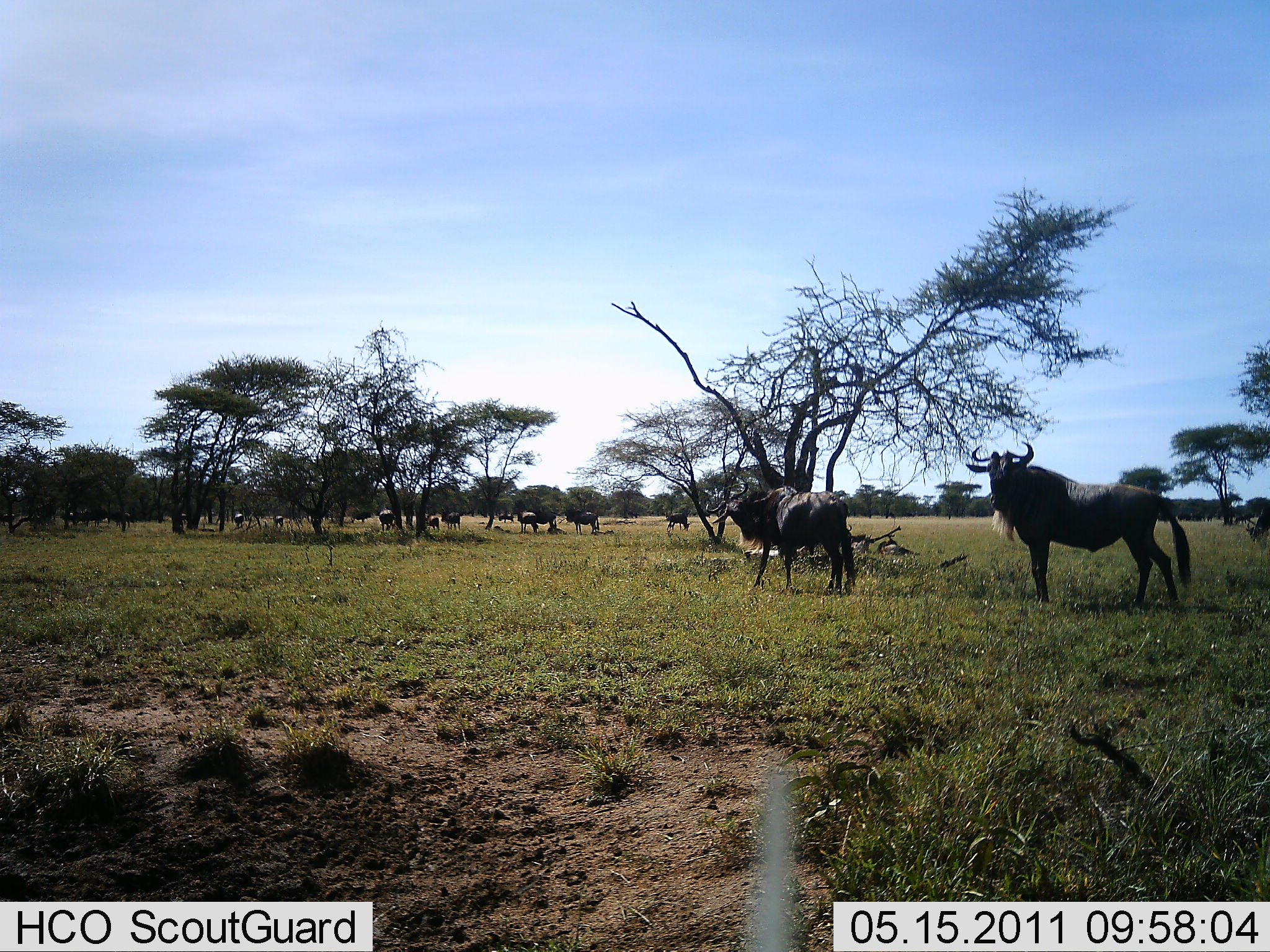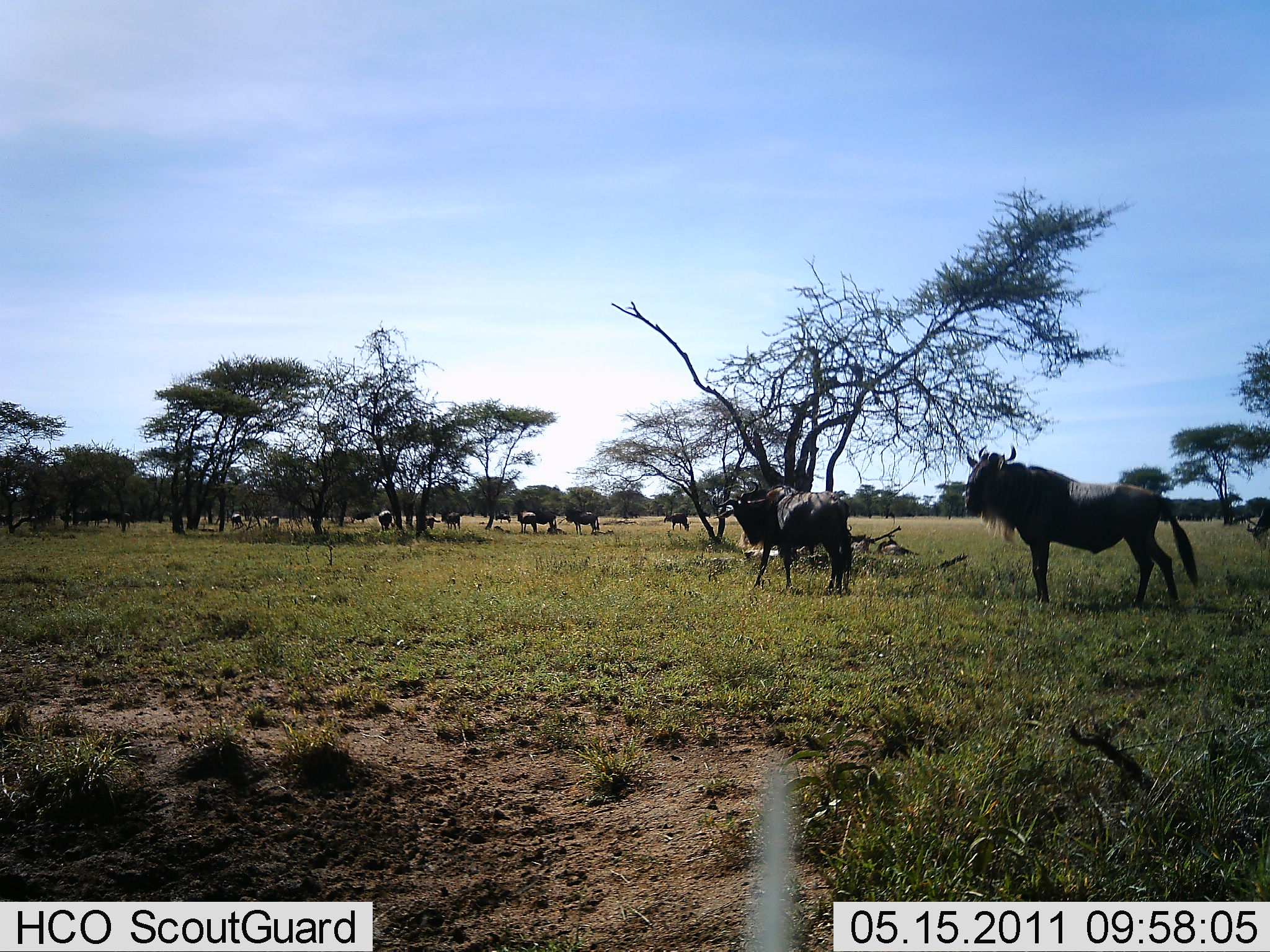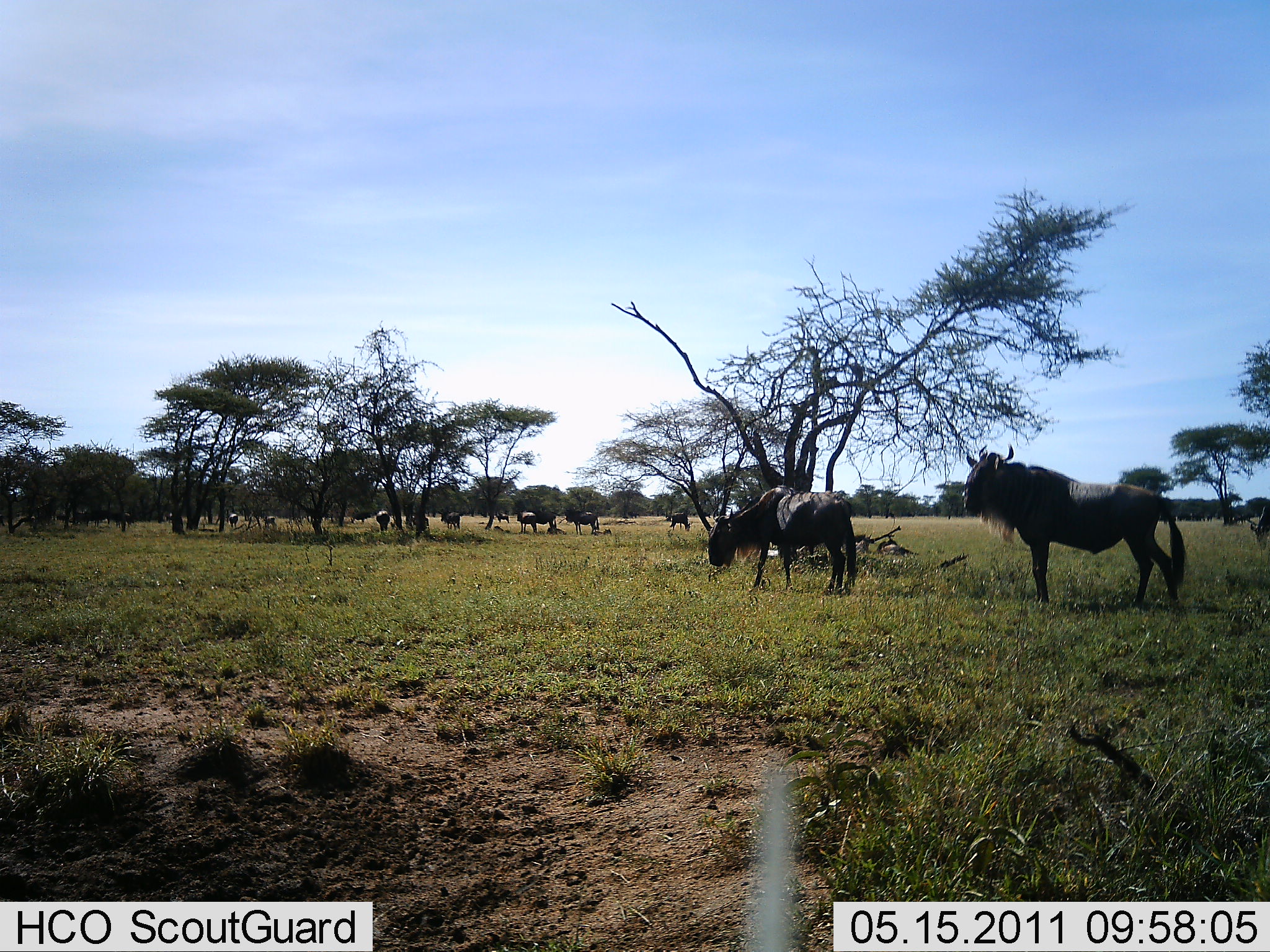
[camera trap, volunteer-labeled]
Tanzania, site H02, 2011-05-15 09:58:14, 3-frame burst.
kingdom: Animalia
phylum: Chordata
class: Mammalia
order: Artiodactyla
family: Bovidae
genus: Connochaetes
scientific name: Connochaetes taurinus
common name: blue wildebeest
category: wildebeest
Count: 11-50.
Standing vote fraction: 92%.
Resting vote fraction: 8%.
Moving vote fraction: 33%.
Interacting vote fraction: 0%.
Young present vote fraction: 17%.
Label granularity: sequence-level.